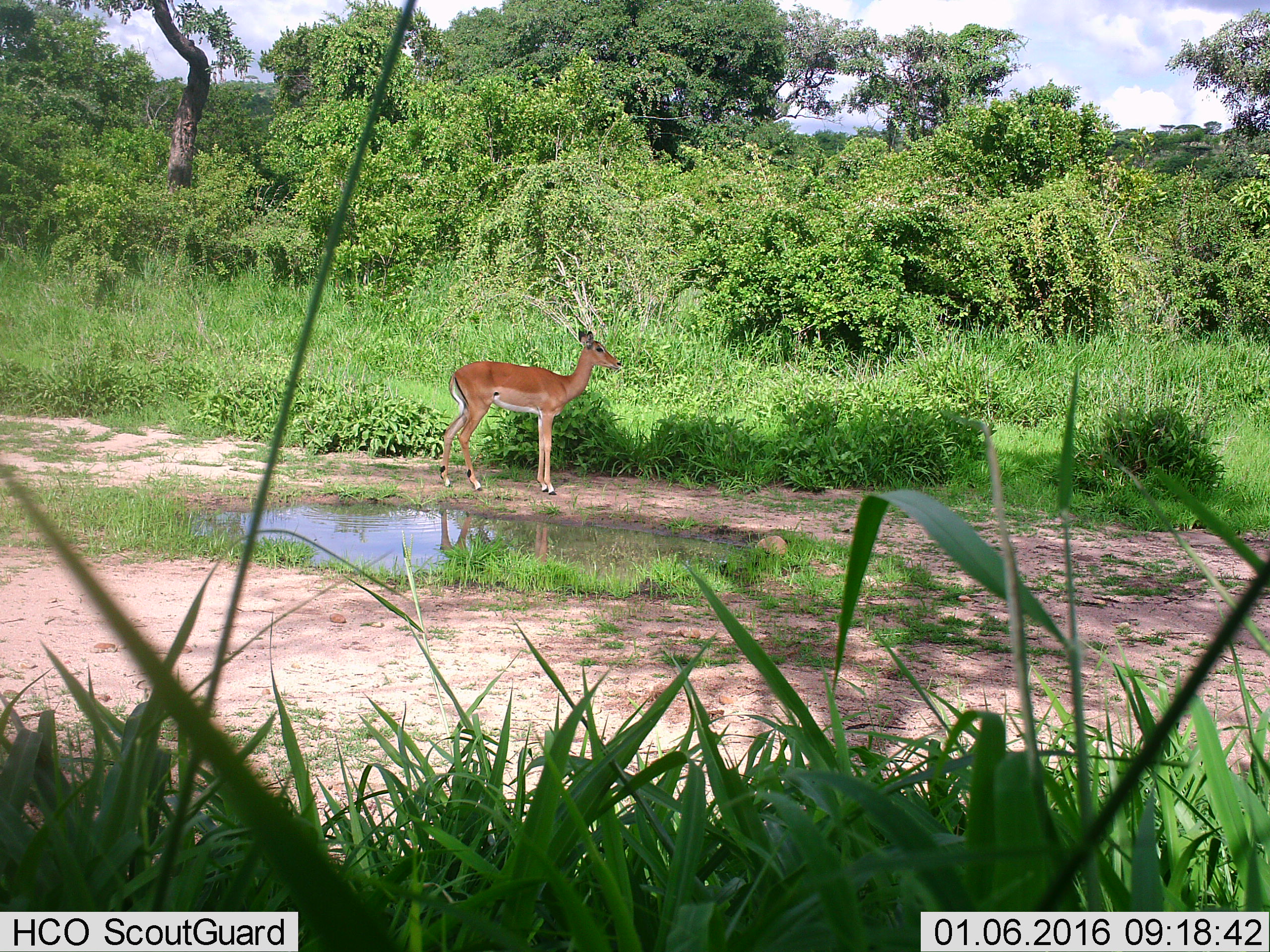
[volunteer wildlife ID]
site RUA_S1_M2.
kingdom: Animalia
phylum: Chordata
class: Mammalia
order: Artiodactyla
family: Bovidae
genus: Aepyceros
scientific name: Aepyceros melampus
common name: impala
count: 1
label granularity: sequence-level